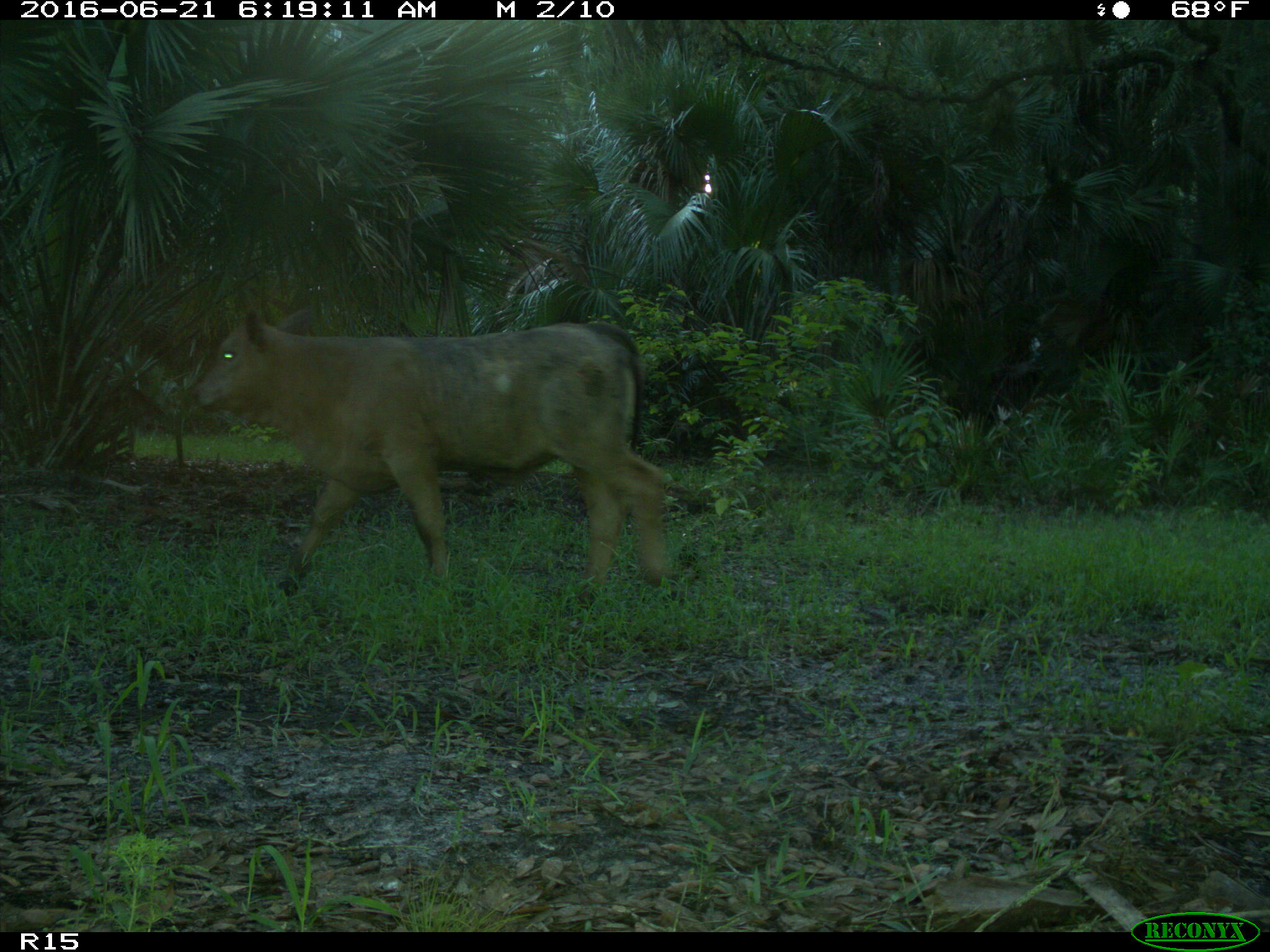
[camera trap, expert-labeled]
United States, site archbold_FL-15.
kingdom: Animalia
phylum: Chordata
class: Mammalia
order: Artiodactyla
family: Bovidae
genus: Bos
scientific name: Bos taurus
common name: domestic cow